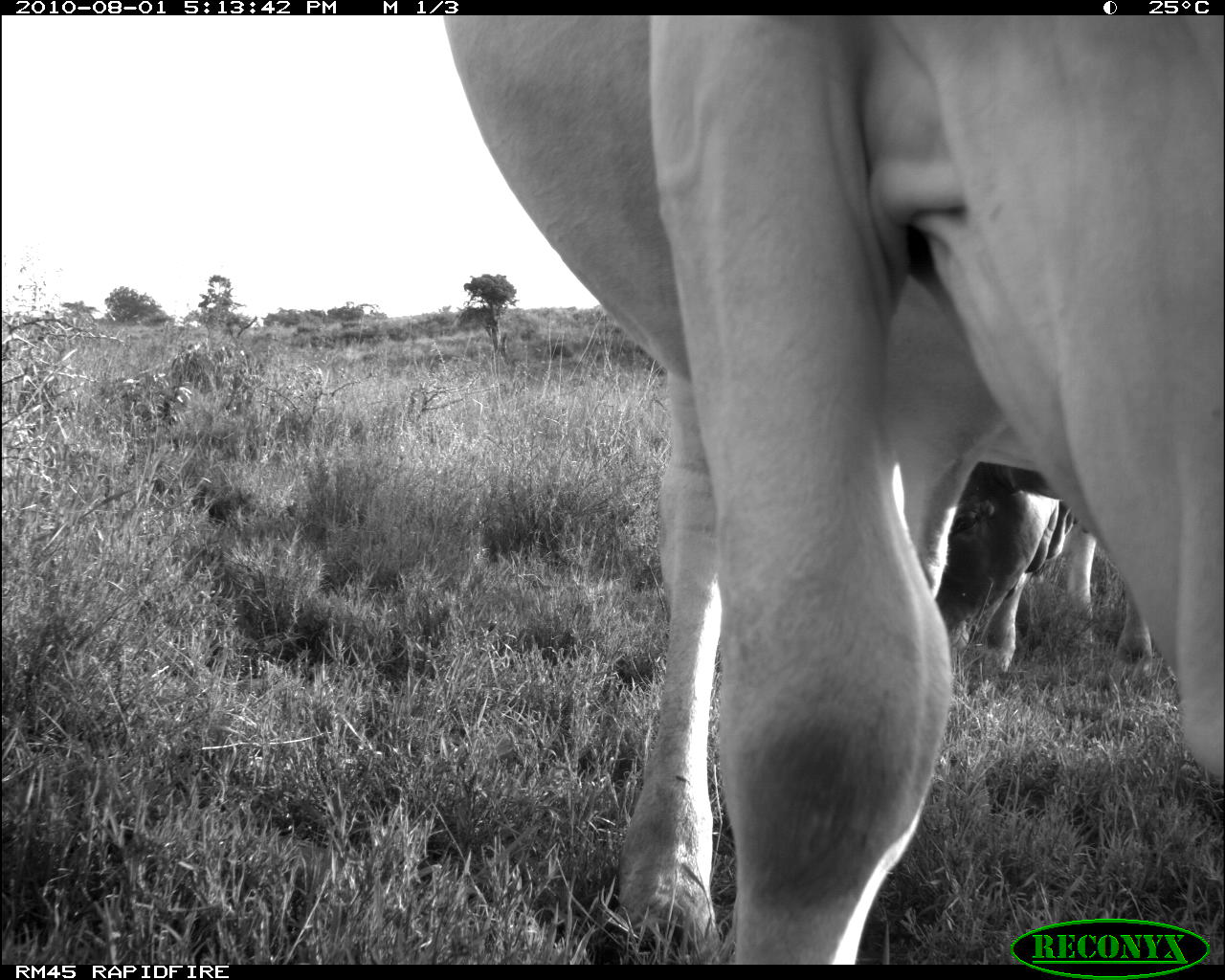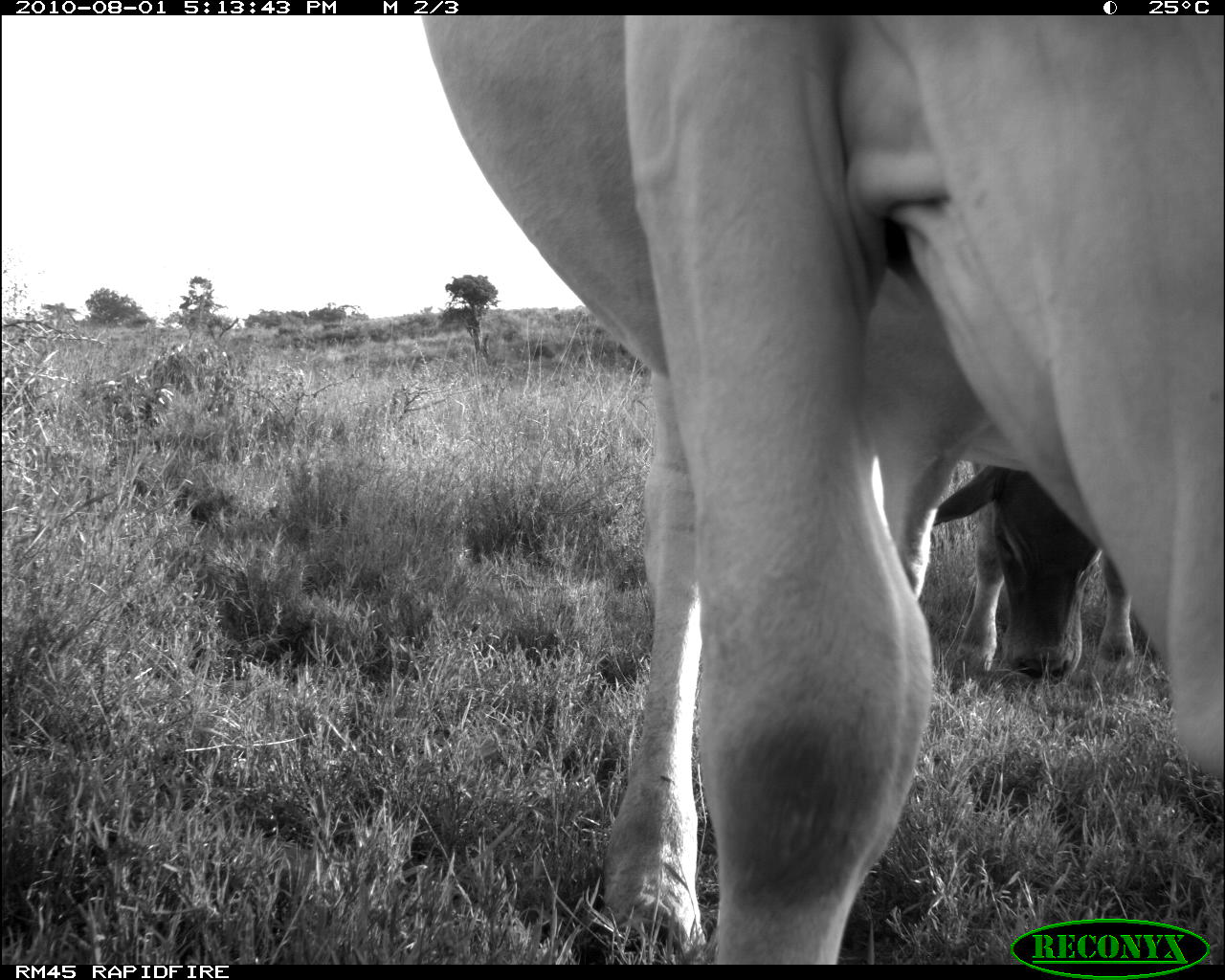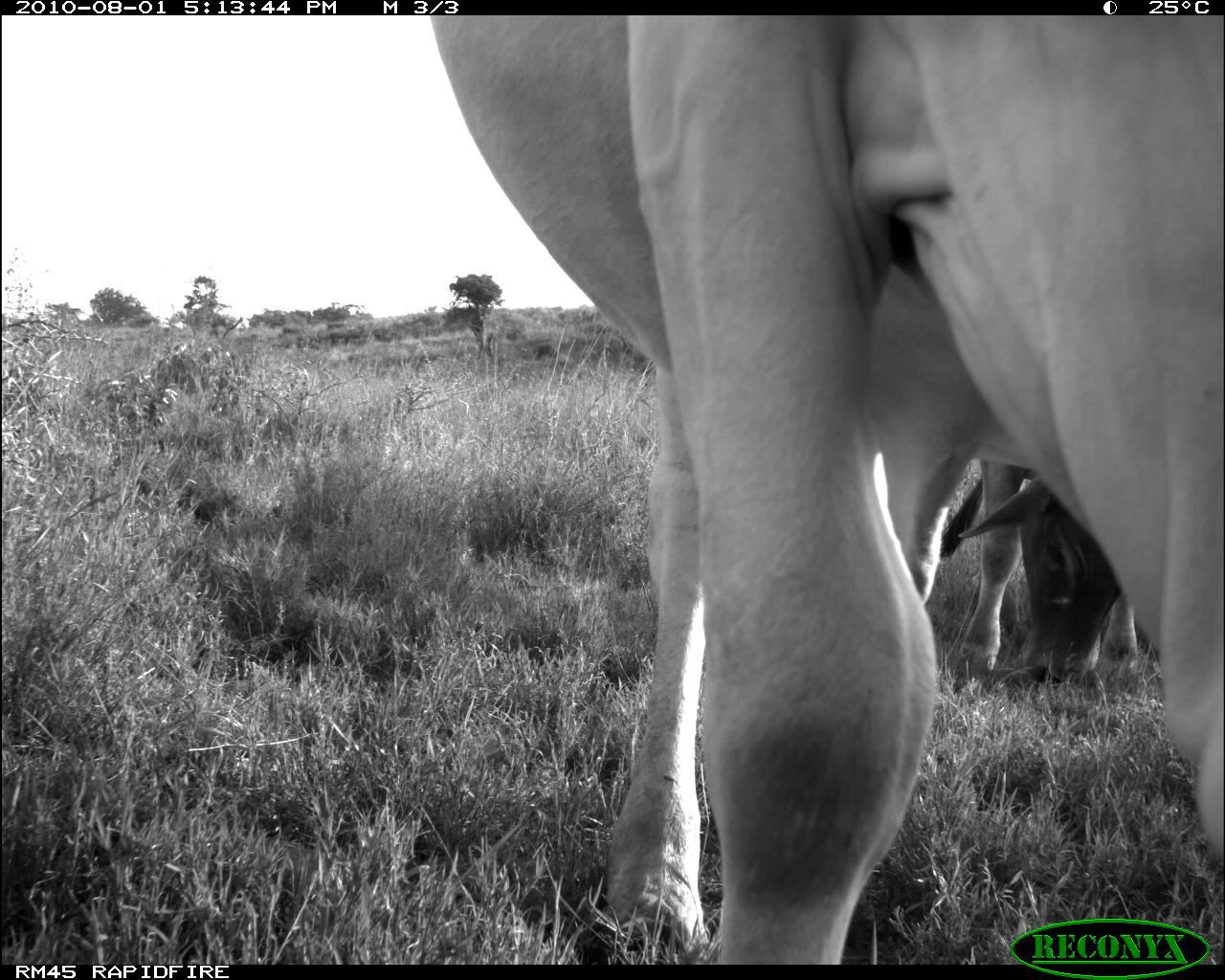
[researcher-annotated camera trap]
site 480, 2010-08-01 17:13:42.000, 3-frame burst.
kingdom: Animalia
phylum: Chordata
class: Mammalia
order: Artiodactyla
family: Bovidae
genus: Bos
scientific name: Bos taurus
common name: domestic cattle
Bos taurus (domestic cattle), count 2.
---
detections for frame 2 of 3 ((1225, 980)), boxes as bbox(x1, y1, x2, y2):
bos taurus: bbox(423, 15, 1225, 958); bbox(931, 463, 1137, 685)